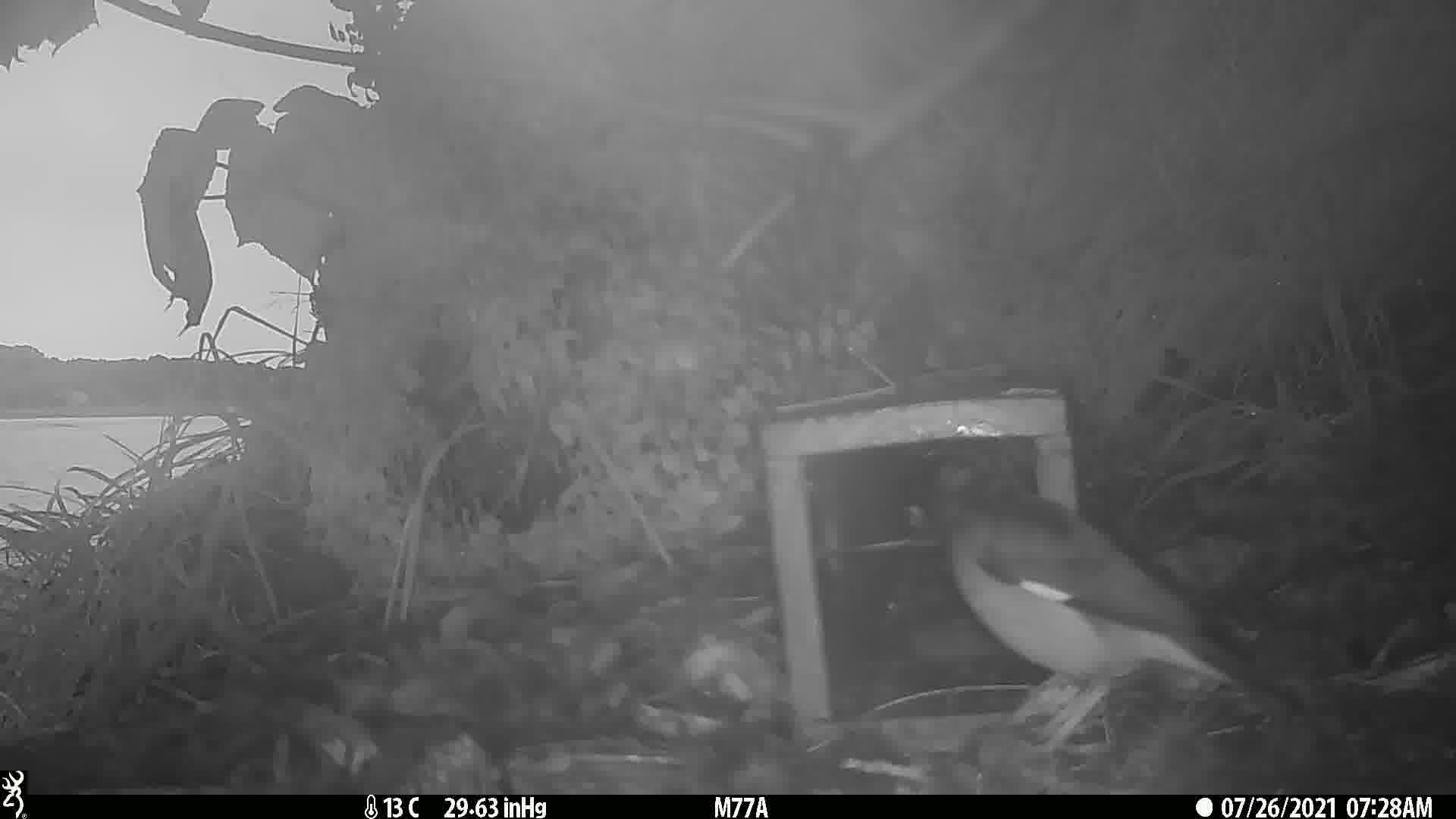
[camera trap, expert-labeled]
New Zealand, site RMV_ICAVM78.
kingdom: Animalia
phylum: Chordata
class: Aves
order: Passeriformes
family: Sturnidae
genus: Acridotheres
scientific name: Acridotheres tristis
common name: common myna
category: myna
Myna (common myna) (Acridotheres tristis).